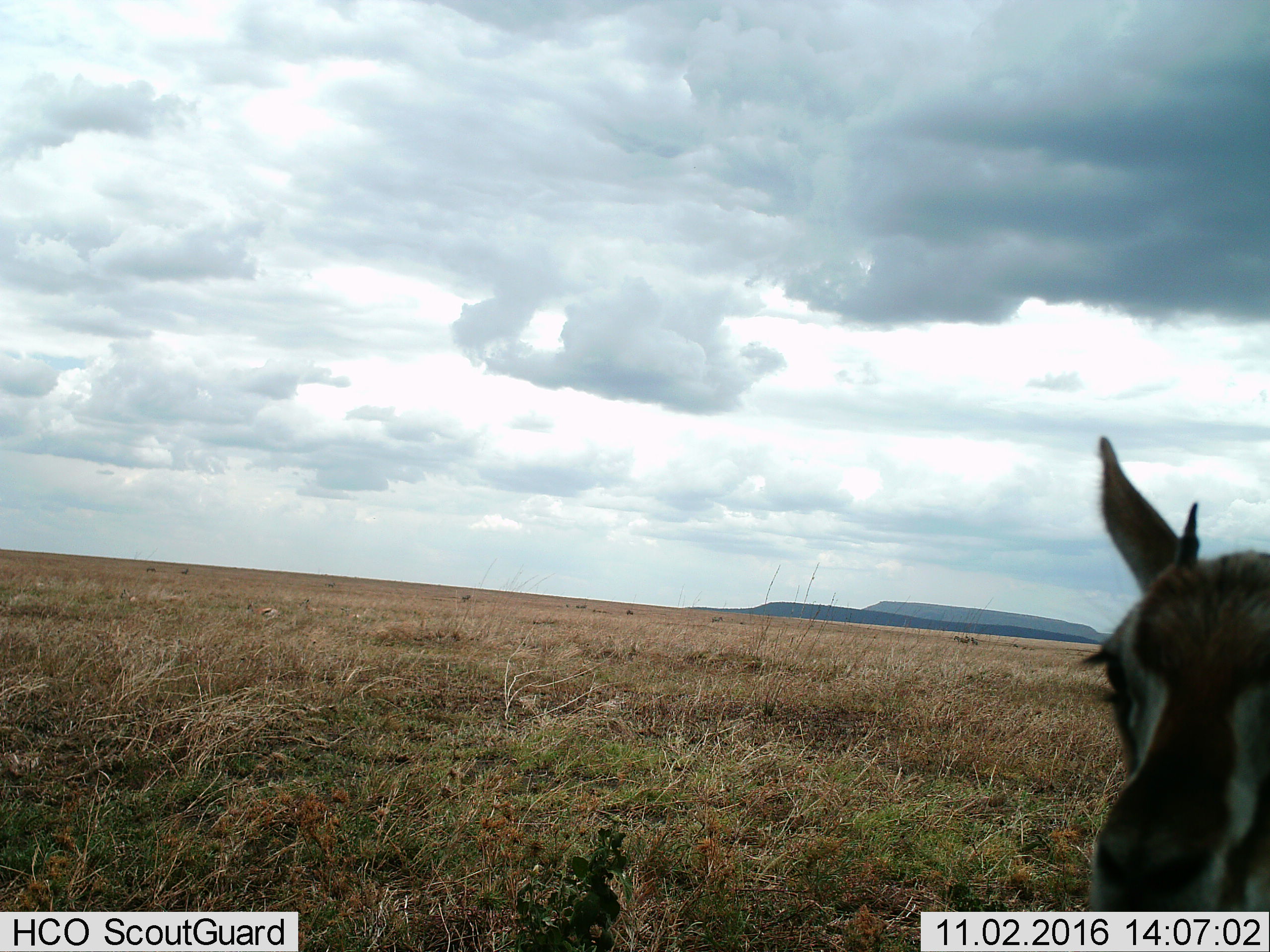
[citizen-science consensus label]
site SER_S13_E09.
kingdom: Animalia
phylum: Chordata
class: Mammalia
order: Artiodactyla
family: Bovidae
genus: Eudorcas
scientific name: Eudorcas thomsonii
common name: thomson's gazelle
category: gazellethomsons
Gazellethomsons (thomson's gazelle) (Eudorcas thomsonii), count 1. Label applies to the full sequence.